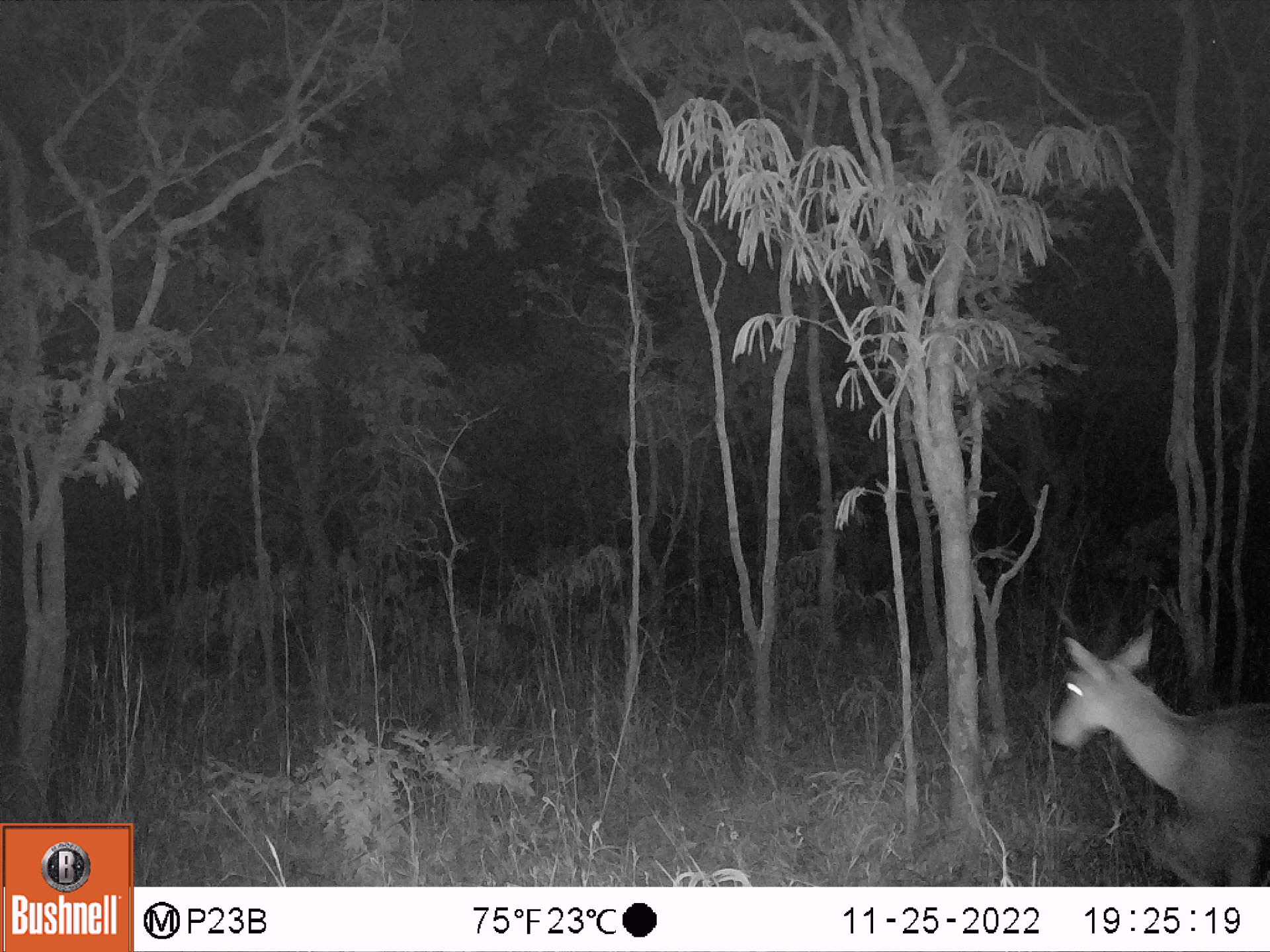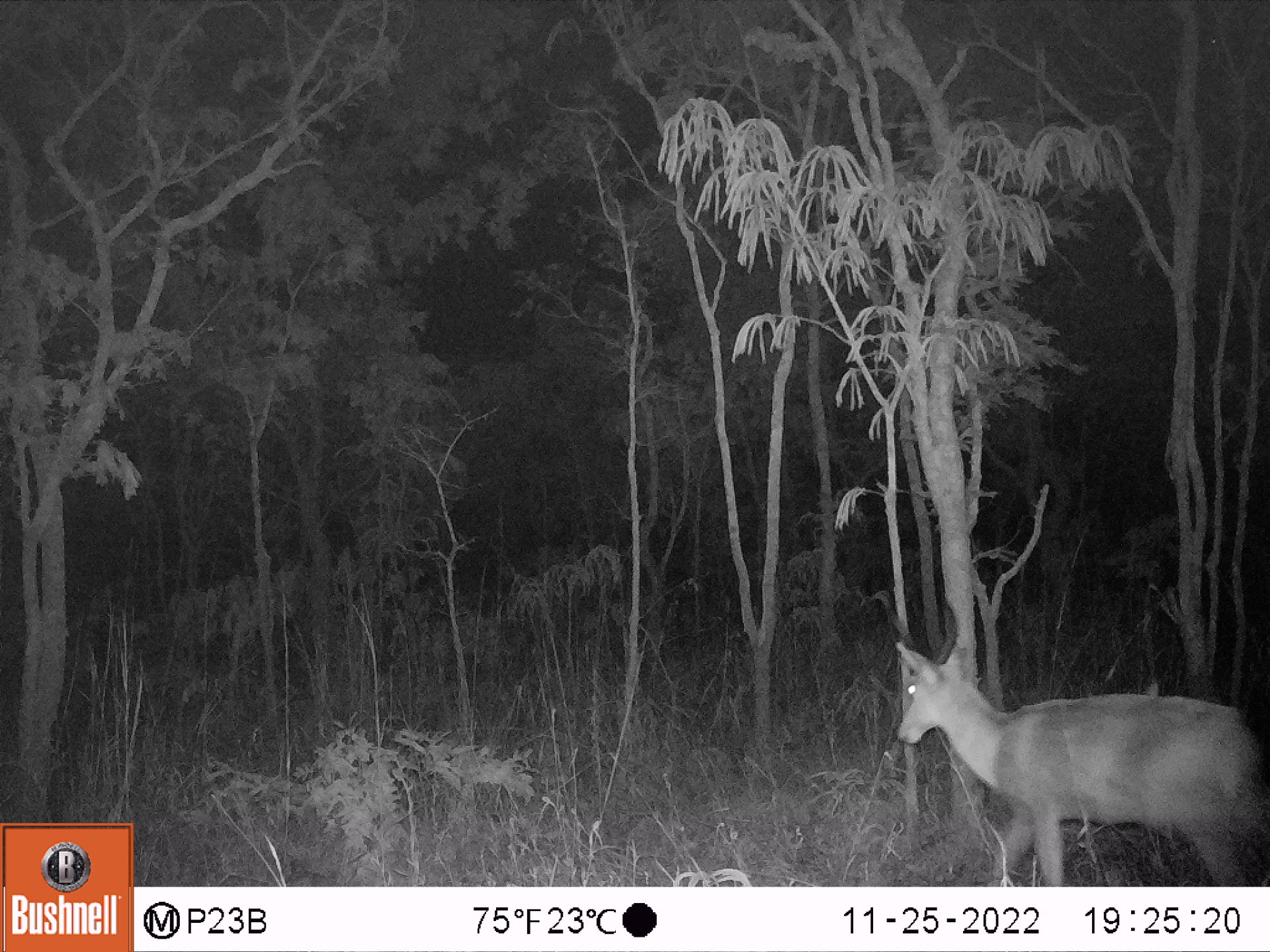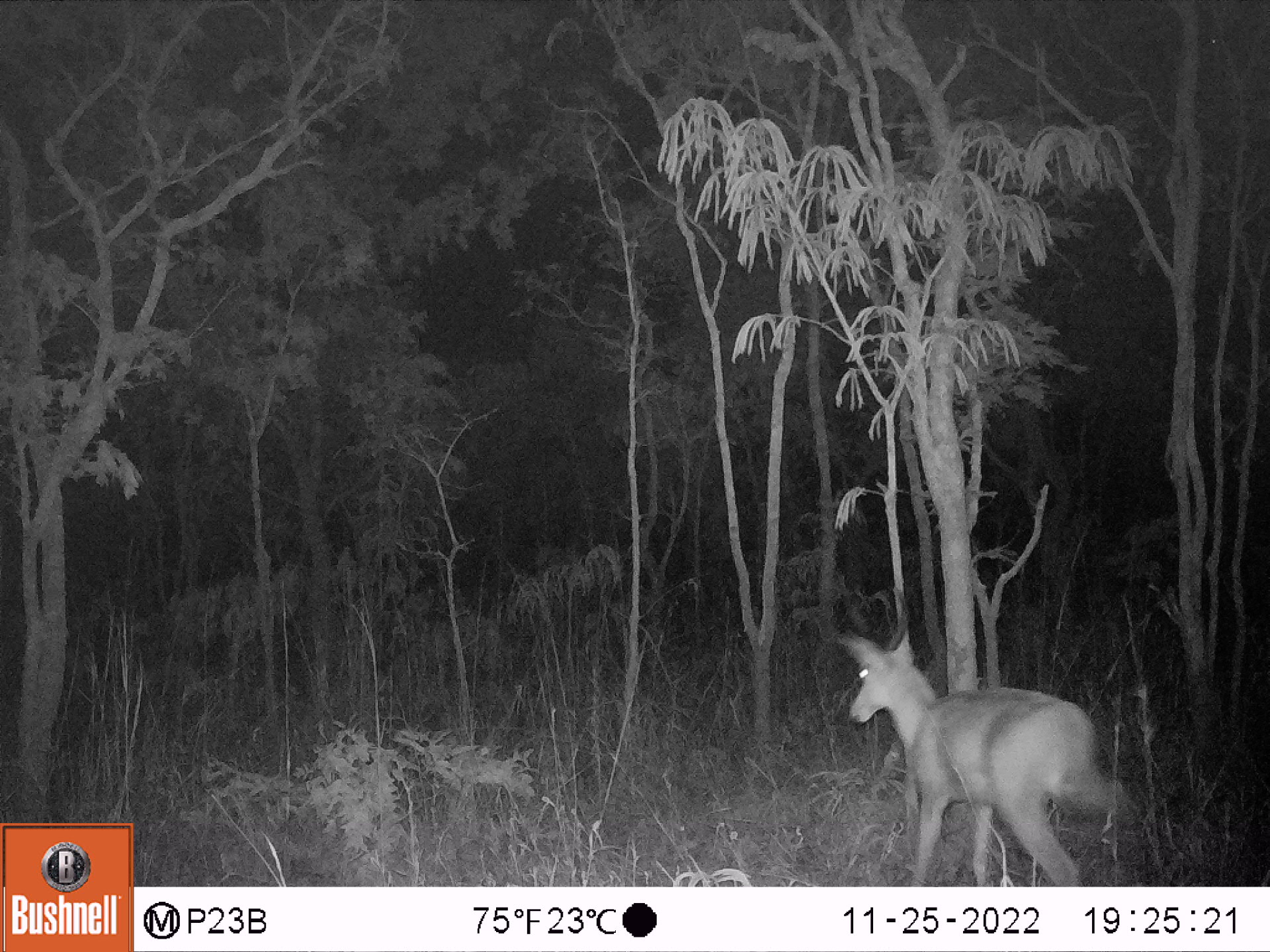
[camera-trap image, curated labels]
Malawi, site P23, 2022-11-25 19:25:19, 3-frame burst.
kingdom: Animalia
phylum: Chordata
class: Mammalia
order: Artiodactyla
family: Bovidae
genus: Redunca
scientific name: Redunca arundinum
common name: southern reedbuck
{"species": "southern reedbuck (Redunca arundinum)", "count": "1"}